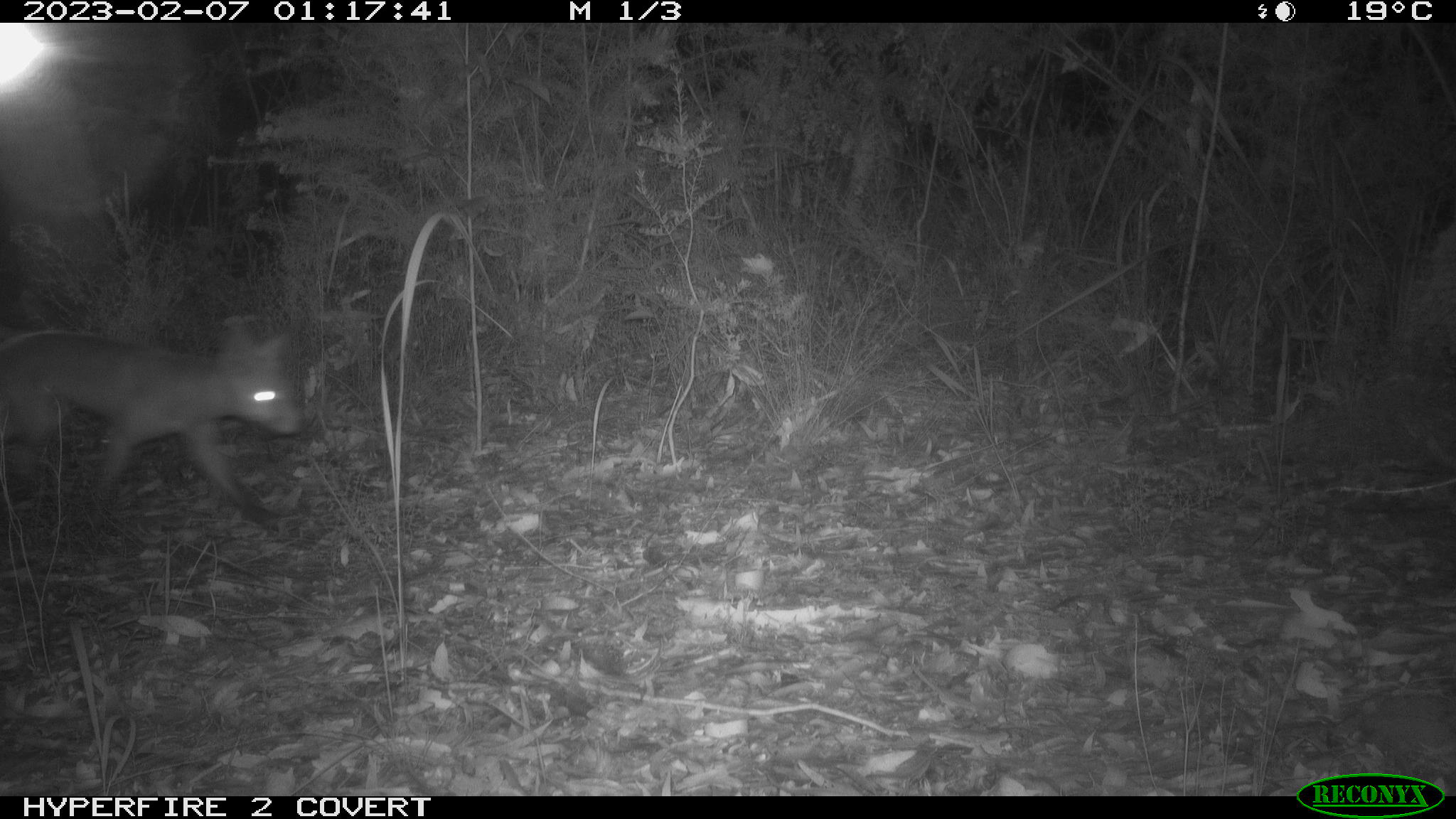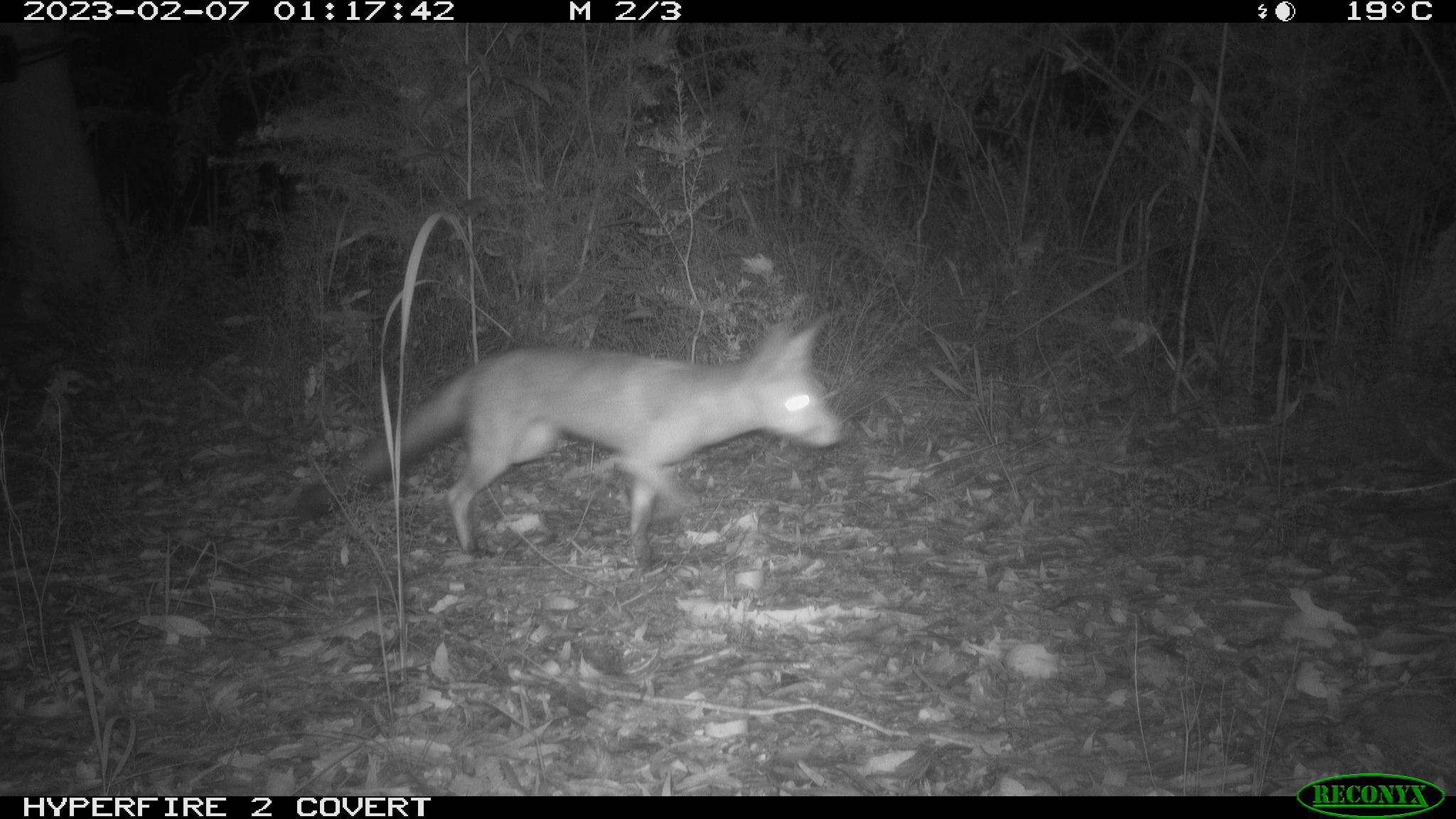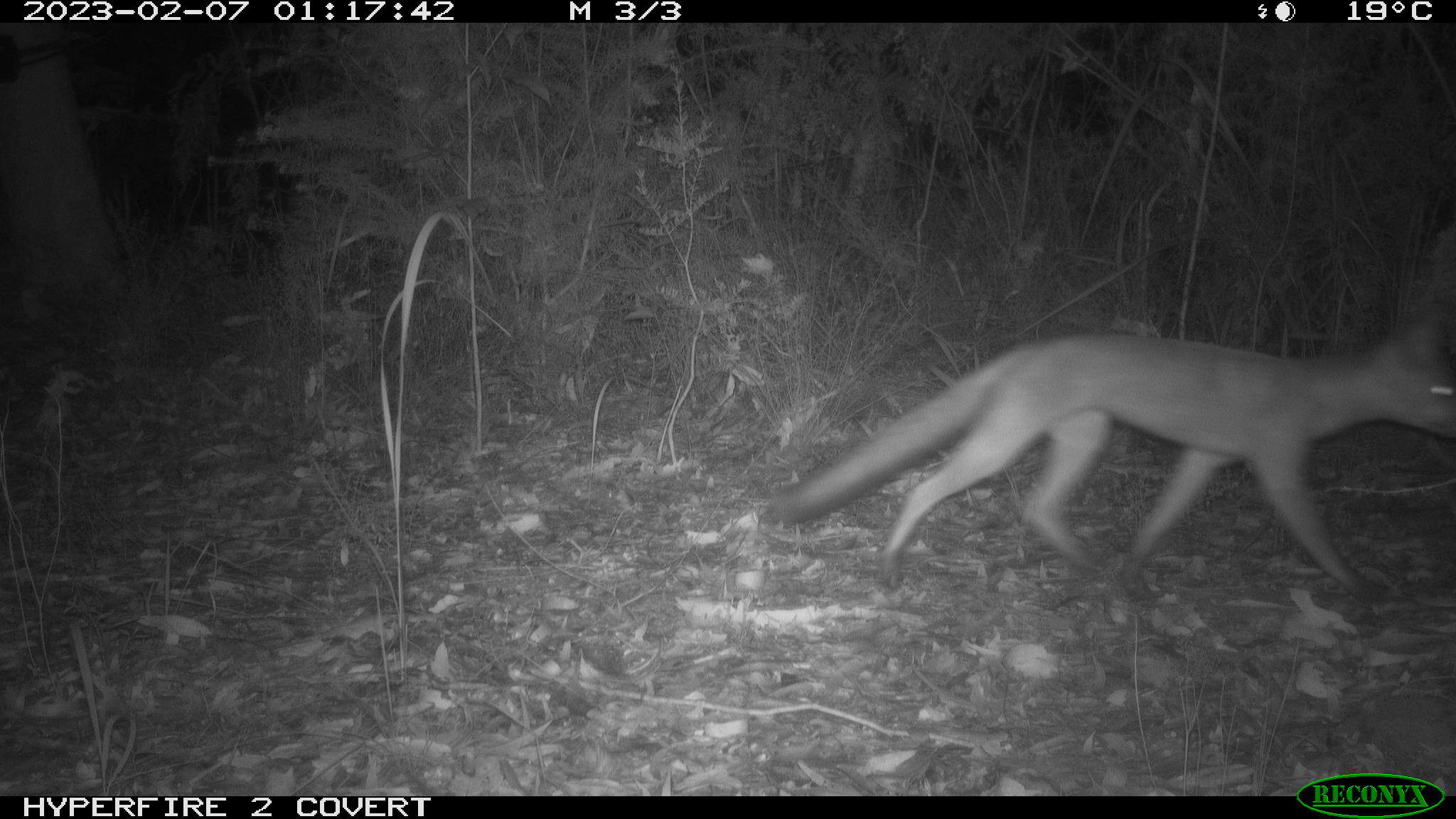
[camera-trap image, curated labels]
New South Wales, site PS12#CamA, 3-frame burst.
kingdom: Animalia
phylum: Chordata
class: Mammalia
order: Carnivora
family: Canidae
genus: Vulpes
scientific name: Vulpes vulpes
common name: red fox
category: fox